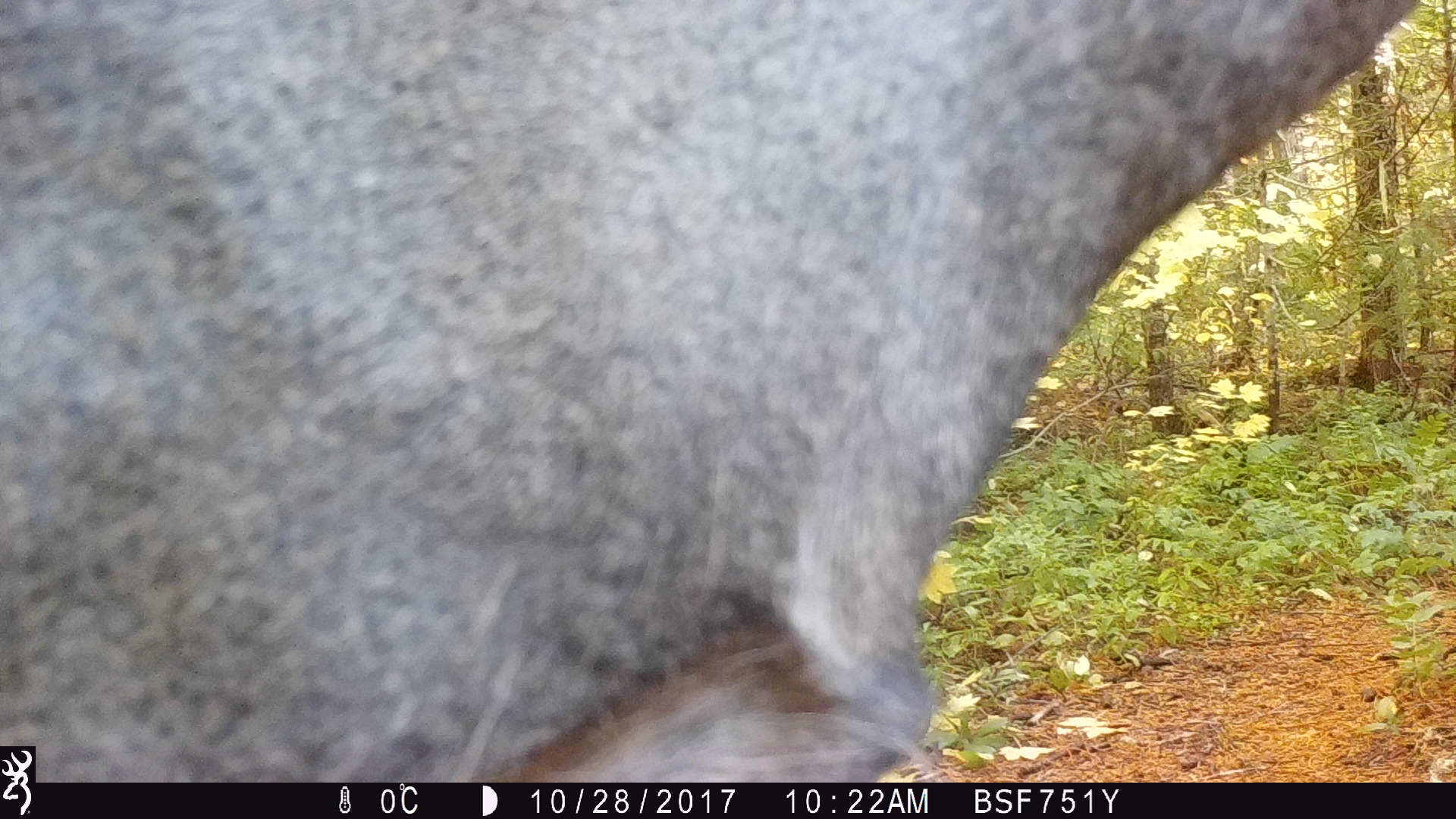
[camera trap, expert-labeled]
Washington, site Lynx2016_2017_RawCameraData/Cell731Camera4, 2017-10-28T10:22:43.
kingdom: Animalia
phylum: Chordata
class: Mammalia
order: Artiodactyla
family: Cervidae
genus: Odocoileus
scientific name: Odocoileus hemionus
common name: mule deer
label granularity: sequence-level